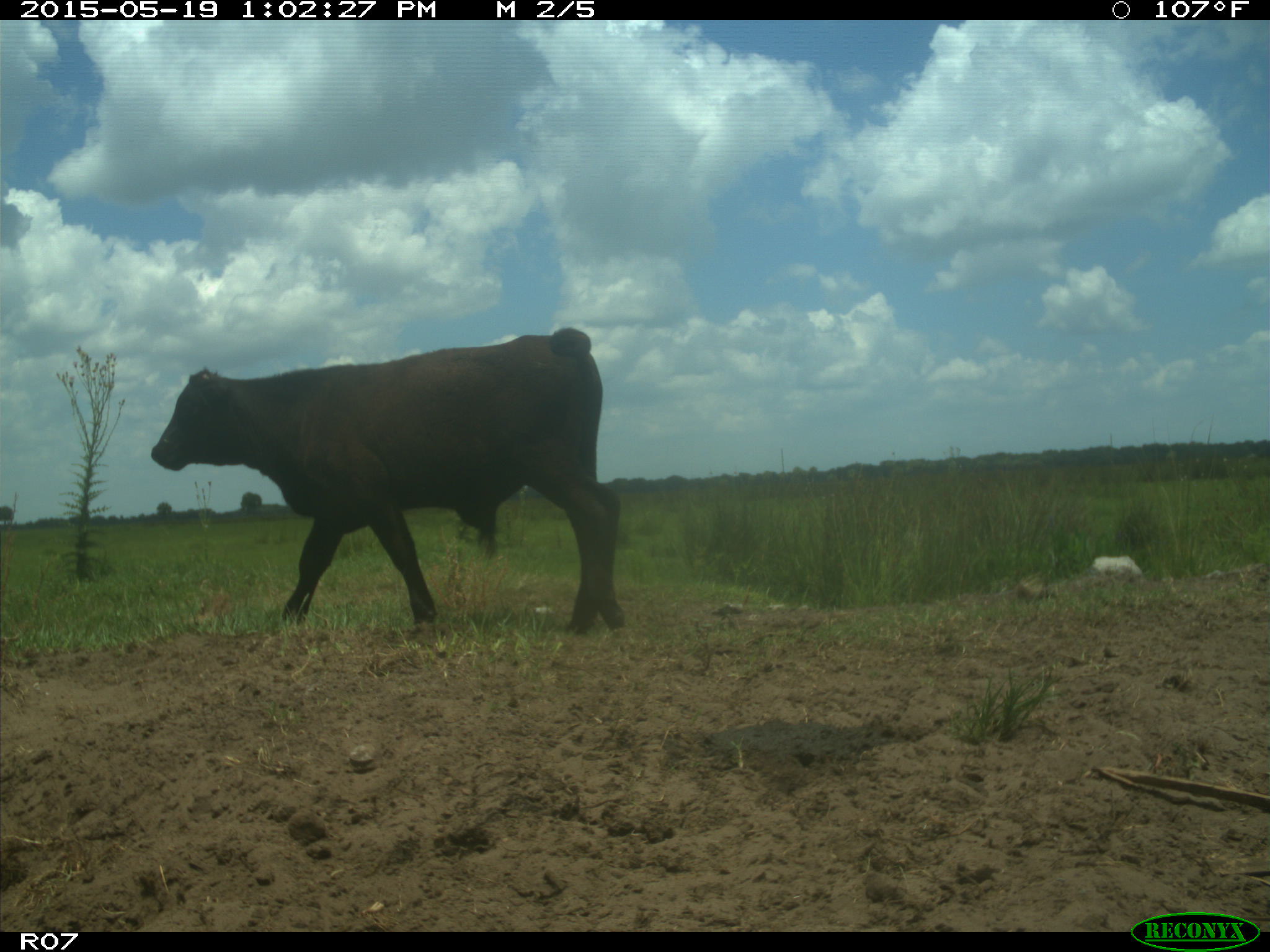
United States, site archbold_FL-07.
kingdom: Animalia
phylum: Chordata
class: Mammalia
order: Artiodactyla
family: Bovidae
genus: Bos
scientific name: Bos taurus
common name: domestic cow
Bos taurus (domestic cow).